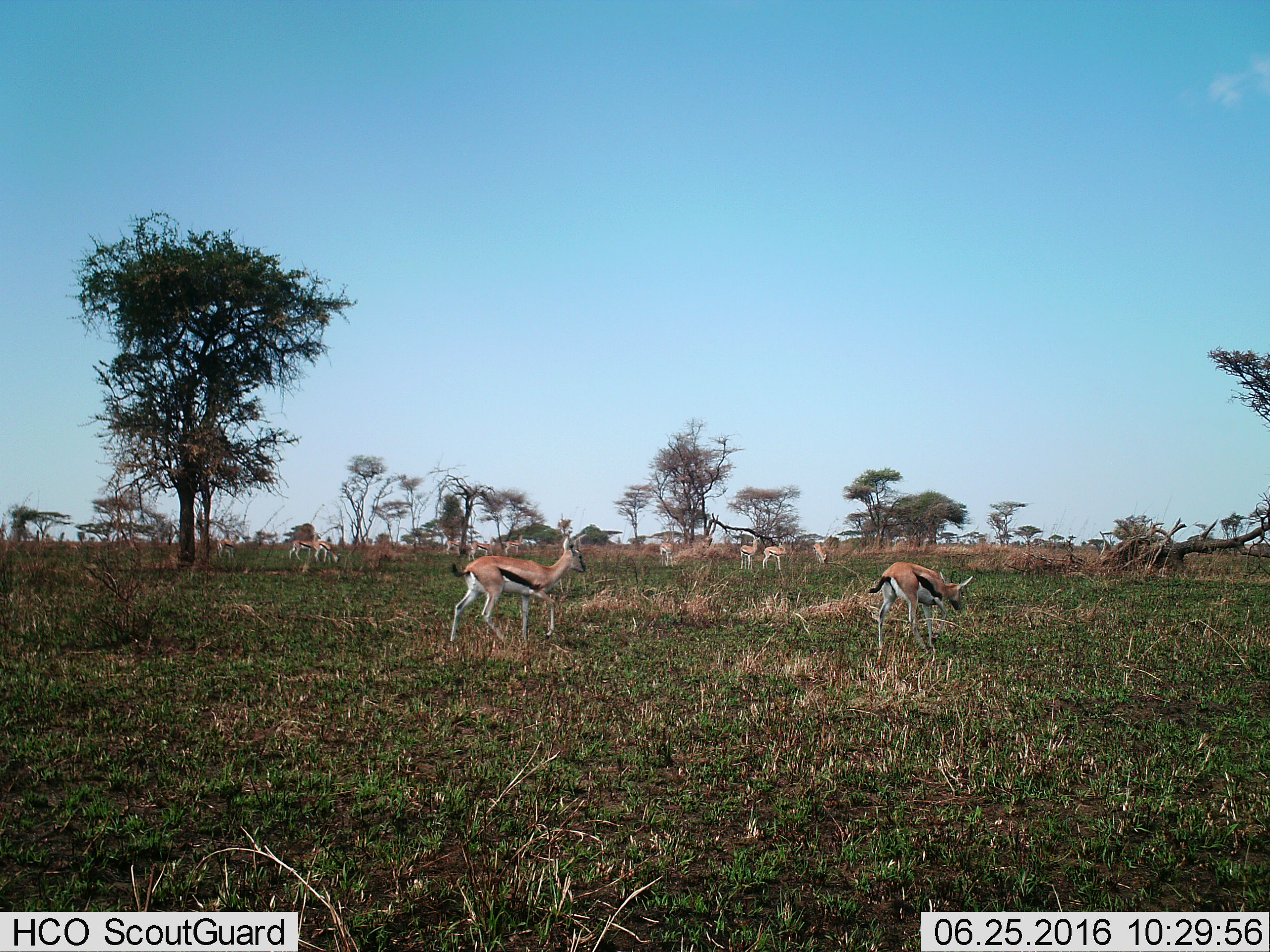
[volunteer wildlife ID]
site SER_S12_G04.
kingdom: Animalia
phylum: Chordata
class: Mammalia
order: Artiodactyla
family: Bovidae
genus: Eudorcas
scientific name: Eudorcas thomsonii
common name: thomson's gazelle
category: gazellethomsons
Gazellethomsons (thomson's gazelle) (Eudorcas thomsonii), count 11-50. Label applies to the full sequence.